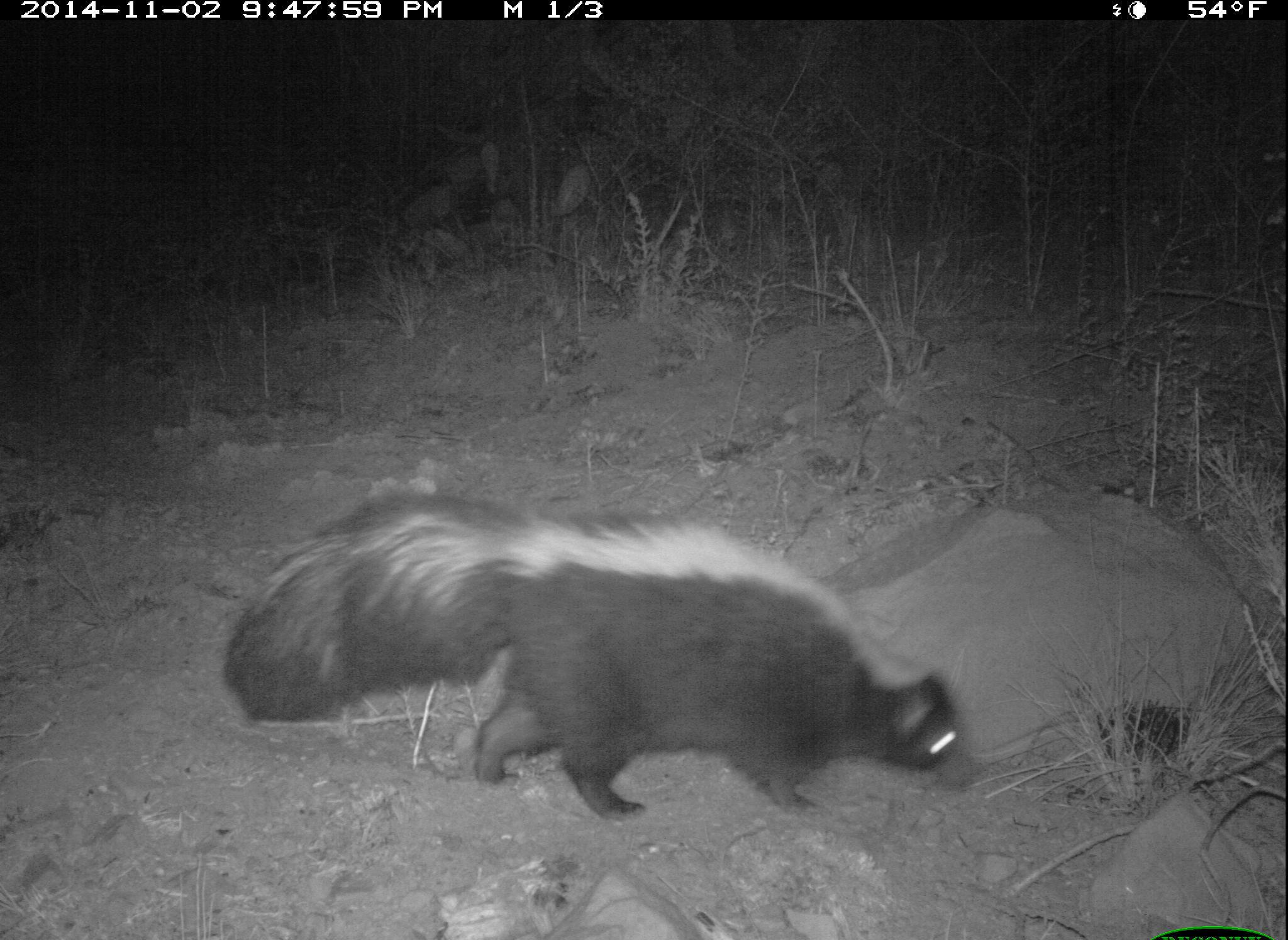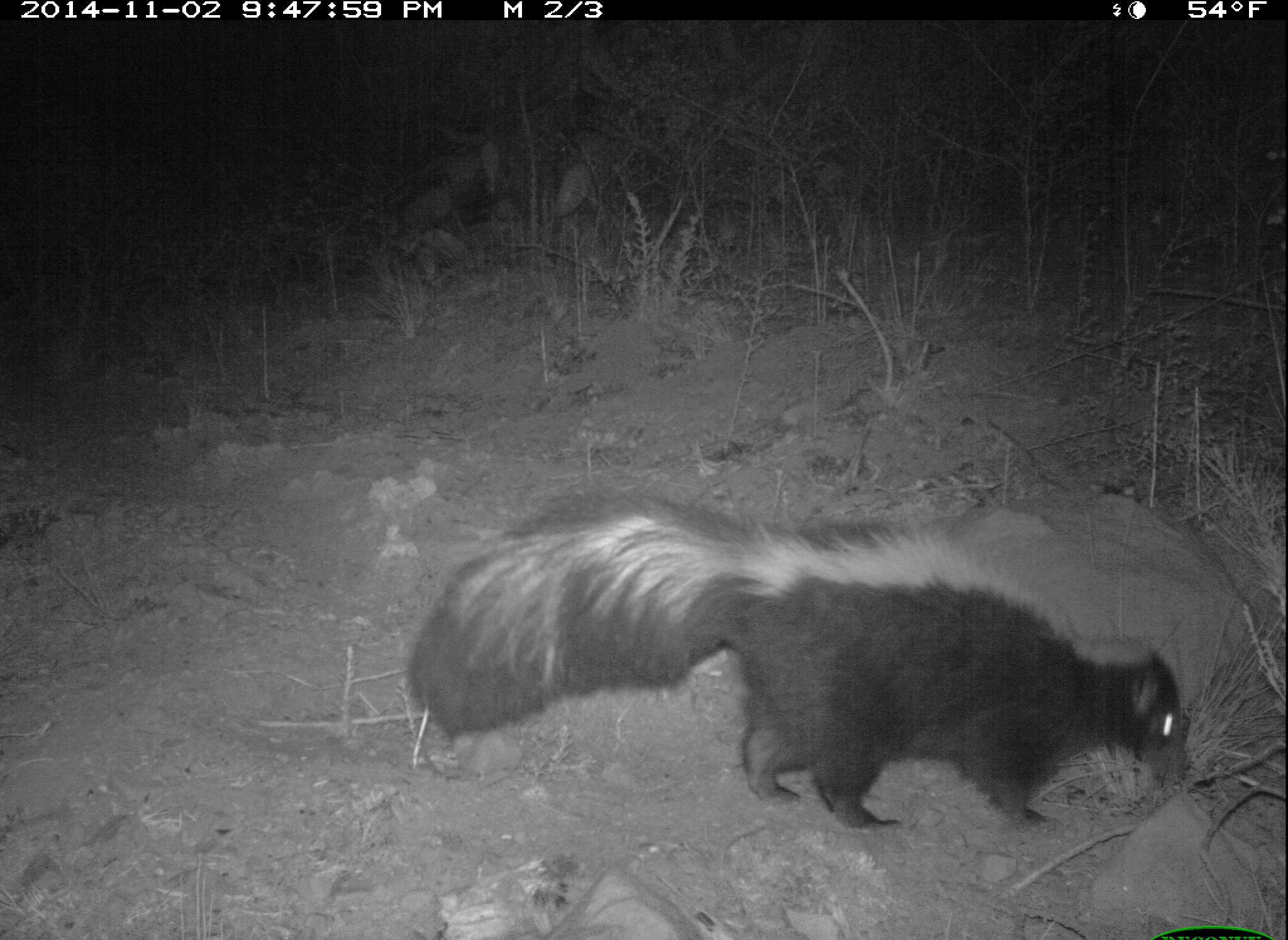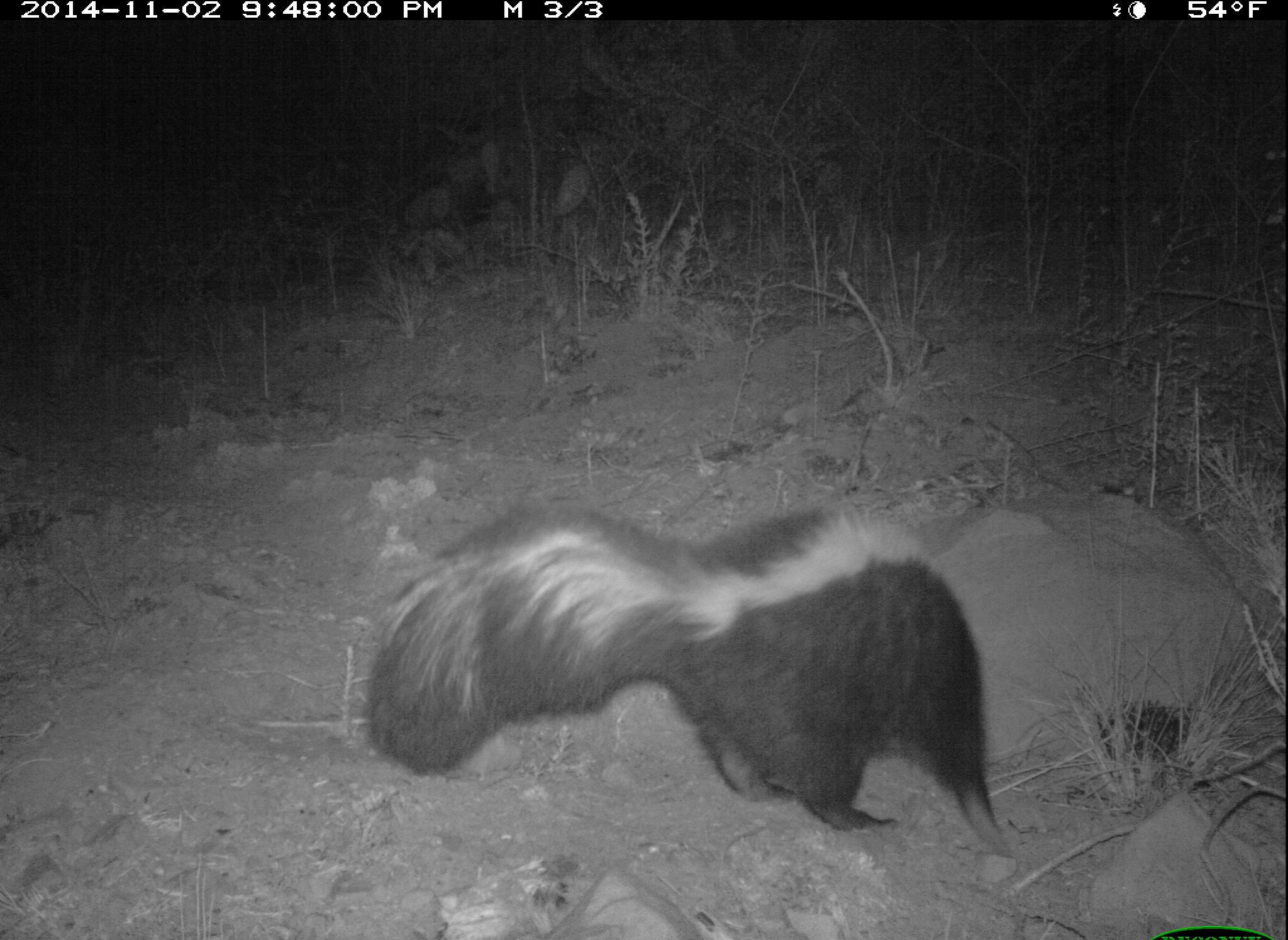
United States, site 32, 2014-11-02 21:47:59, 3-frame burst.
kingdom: Animalia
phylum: Chordata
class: Mammalia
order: Carnivora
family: Mephitidae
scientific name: Mephitidae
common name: skunk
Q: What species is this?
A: Skunk (Mephitidae).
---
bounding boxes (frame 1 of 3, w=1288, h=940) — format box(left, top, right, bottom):
skunk: box(225, 494, 971, 827)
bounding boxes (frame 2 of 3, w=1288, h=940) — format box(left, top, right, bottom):
skunk: box(408, 491, 1191, 834)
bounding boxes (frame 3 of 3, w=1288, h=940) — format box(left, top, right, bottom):
skunk: box(355, 503, 1025, 861)